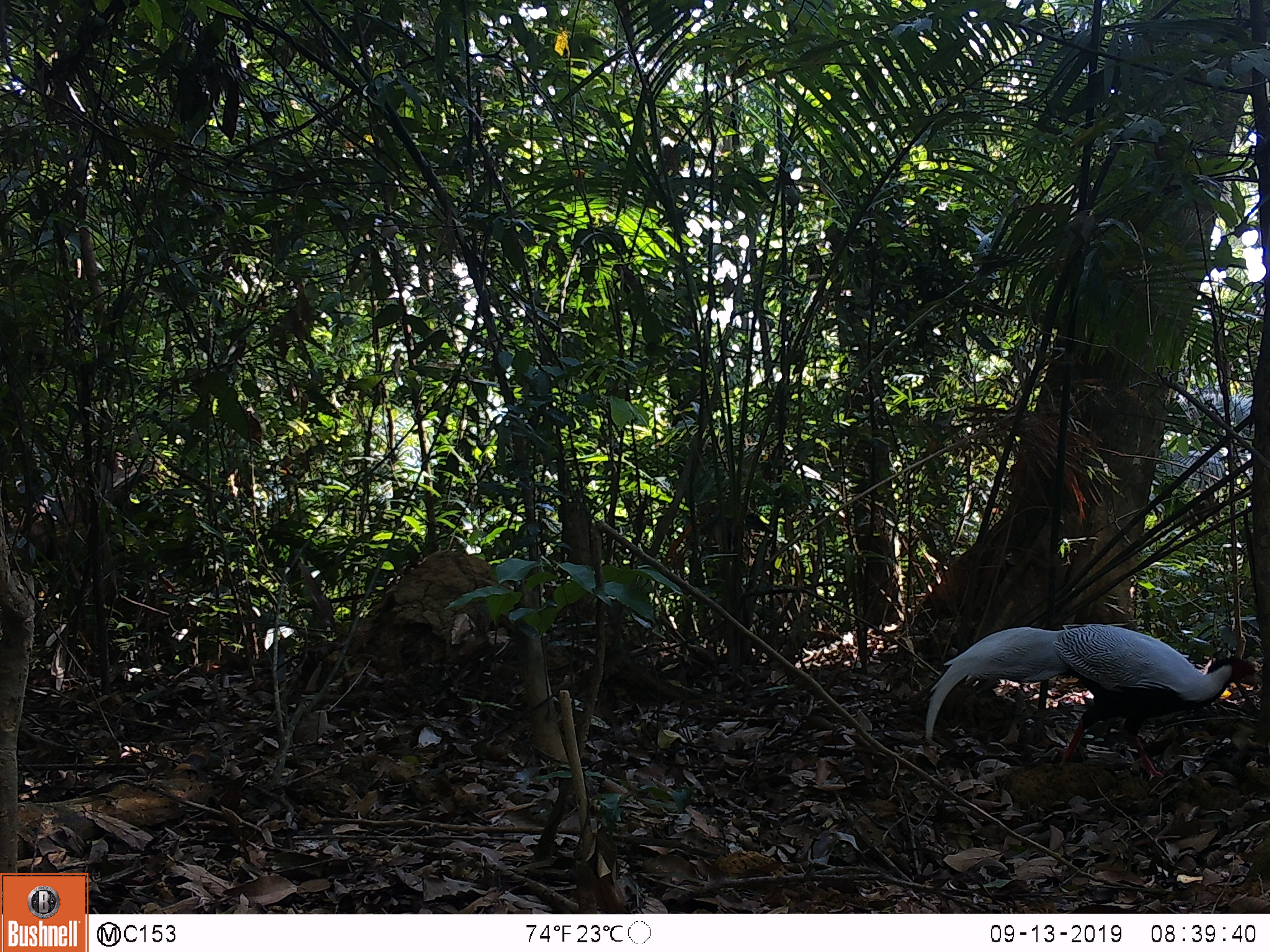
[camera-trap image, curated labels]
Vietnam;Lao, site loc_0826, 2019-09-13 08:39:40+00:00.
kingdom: Animalia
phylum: Chordata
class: Aves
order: Galliformes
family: Phasianidae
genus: Lophura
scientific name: Lophura nycthemera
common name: silver pheasant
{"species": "silver pheasant (Lophura nycthemera)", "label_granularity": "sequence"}